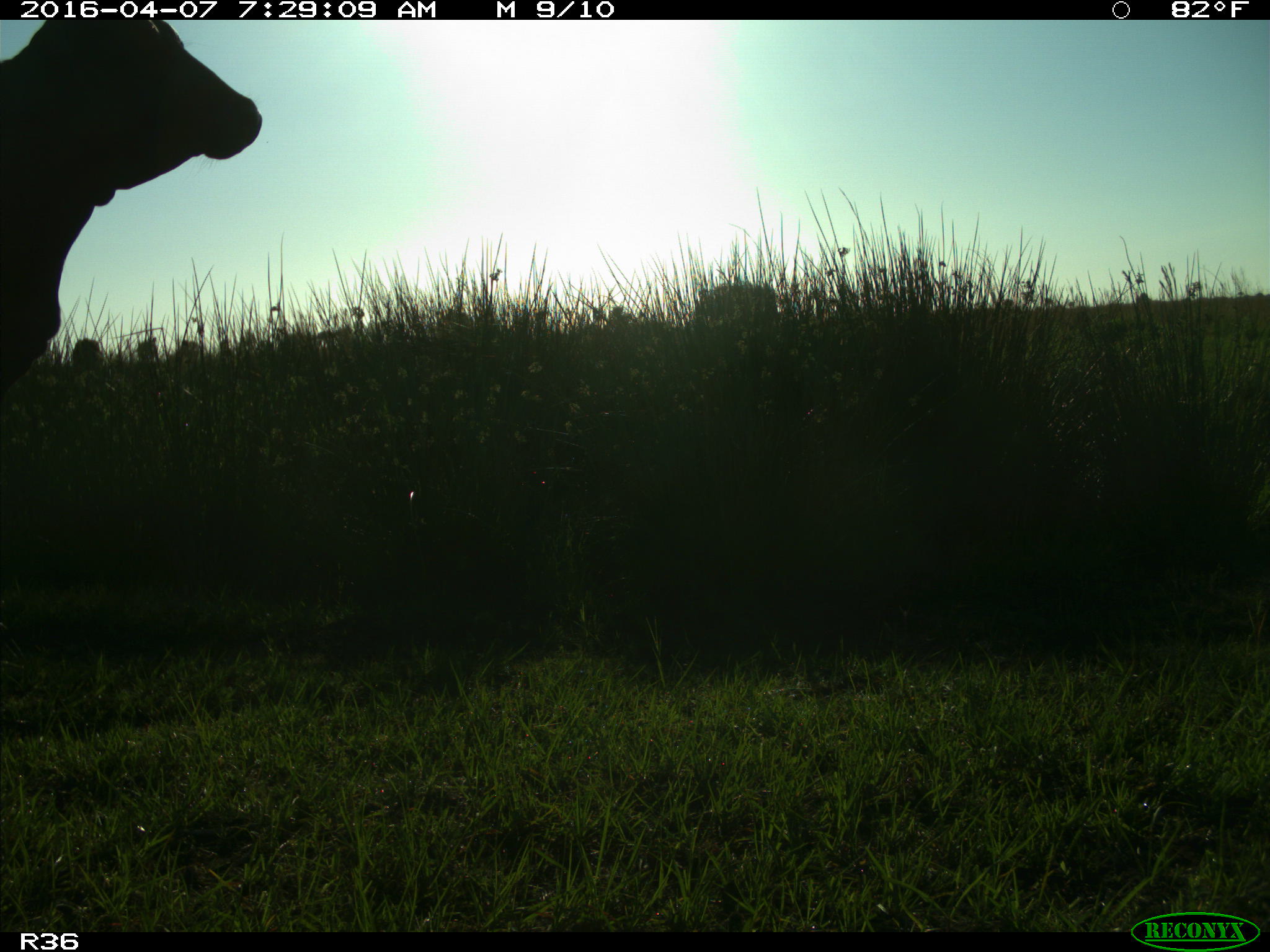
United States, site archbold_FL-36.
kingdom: Animalia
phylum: Chordata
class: Mammalia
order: Artiodactyla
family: Bovidae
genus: Bos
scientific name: Bos taurus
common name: domestic cow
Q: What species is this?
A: Bos taurus (domestic cow).